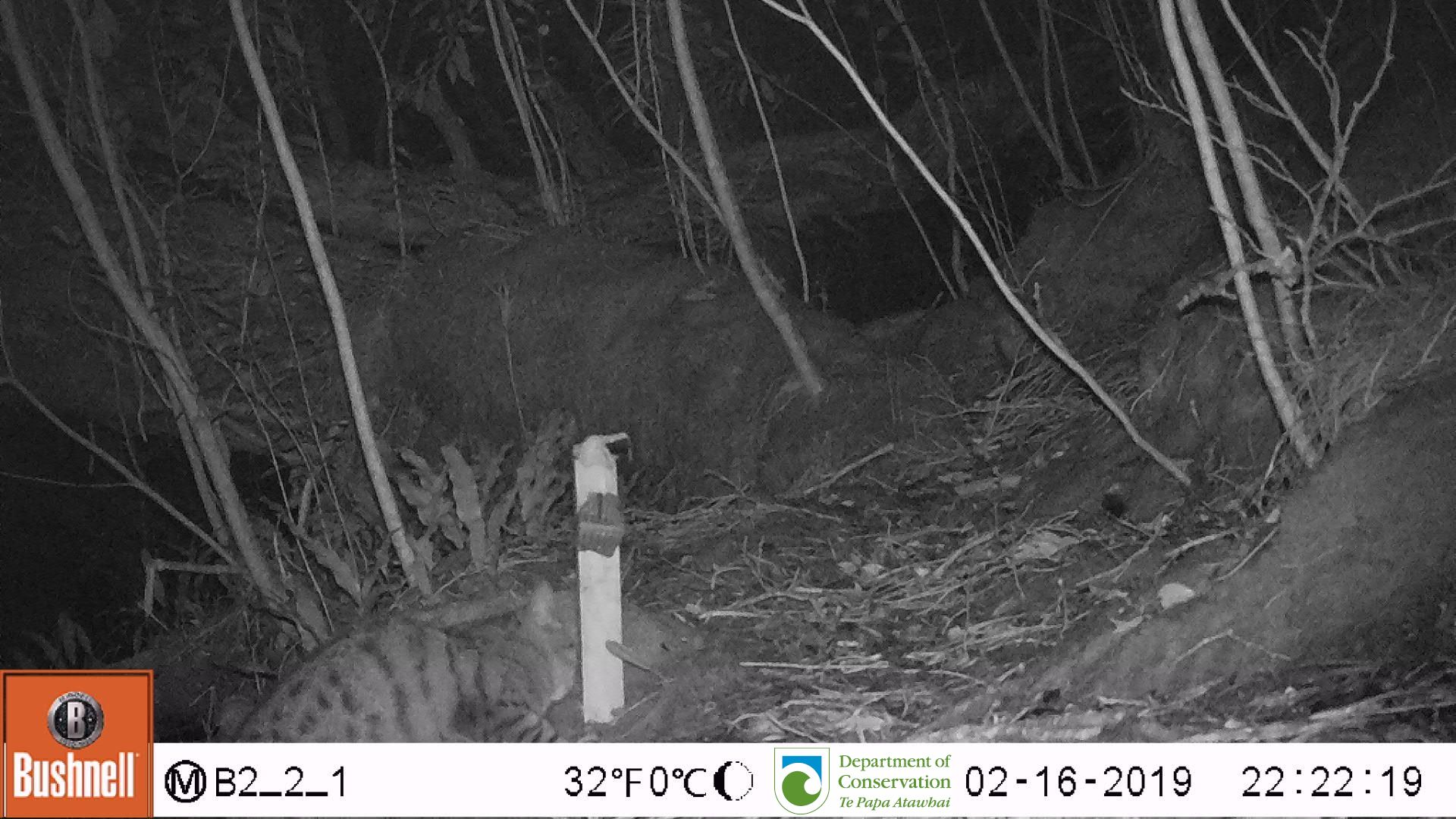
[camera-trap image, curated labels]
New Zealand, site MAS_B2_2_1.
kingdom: Animalia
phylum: Chordata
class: Mammalia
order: Carnivora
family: Felidae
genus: Felis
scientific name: Felis catus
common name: domestic cat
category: cat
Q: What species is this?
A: Cat (domestic cat) (Felis catus).